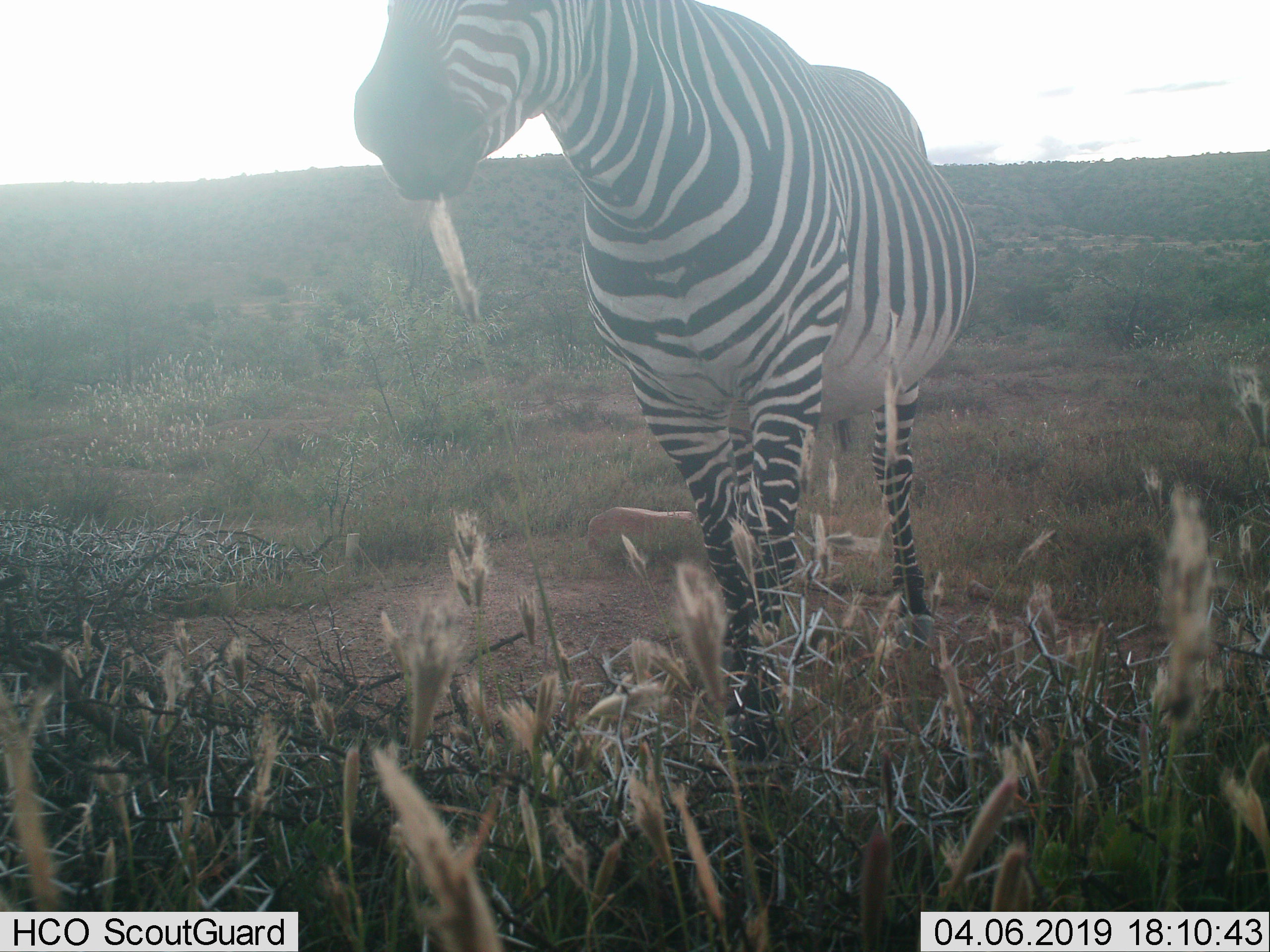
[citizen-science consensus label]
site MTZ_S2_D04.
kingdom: Animalia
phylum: Chordata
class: Mammalia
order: Perissodactyla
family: Equidae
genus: Equus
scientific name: Equus zebra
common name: mountain zebra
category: zebramountain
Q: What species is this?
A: Zebramountain (mountain zebra) (Equus zebra).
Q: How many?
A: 1.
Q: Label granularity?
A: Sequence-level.